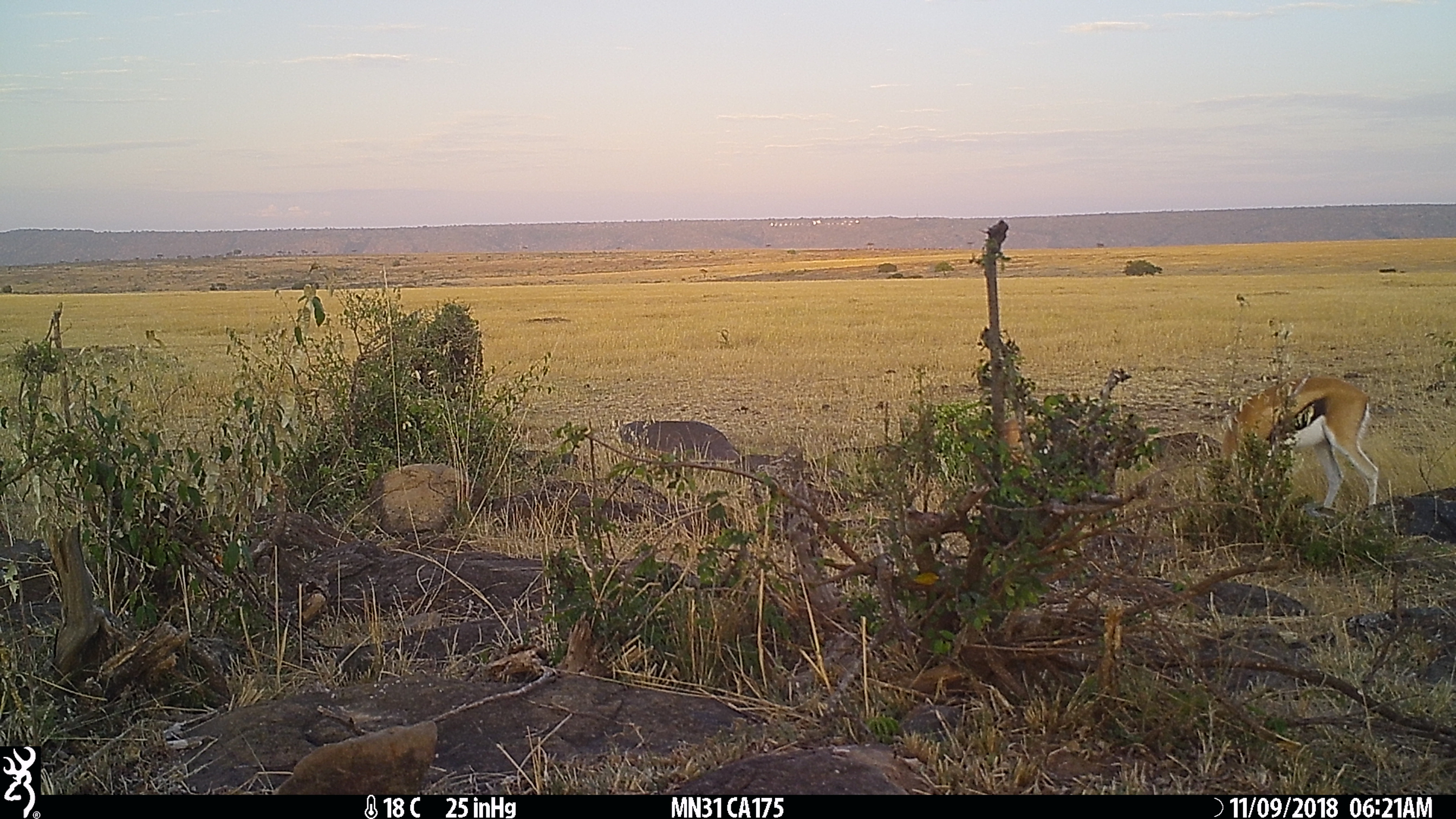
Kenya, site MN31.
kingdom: Animalia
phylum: Chordata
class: Mammalia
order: Artiodactyla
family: Bovidae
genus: Eudorcas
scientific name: Eudorcas thomsonii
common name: thomon's gazelle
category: gazelle thomsons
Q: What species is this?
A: Gazelle thomsons (thomon's gazelle) (Eudorcas thomsonii).